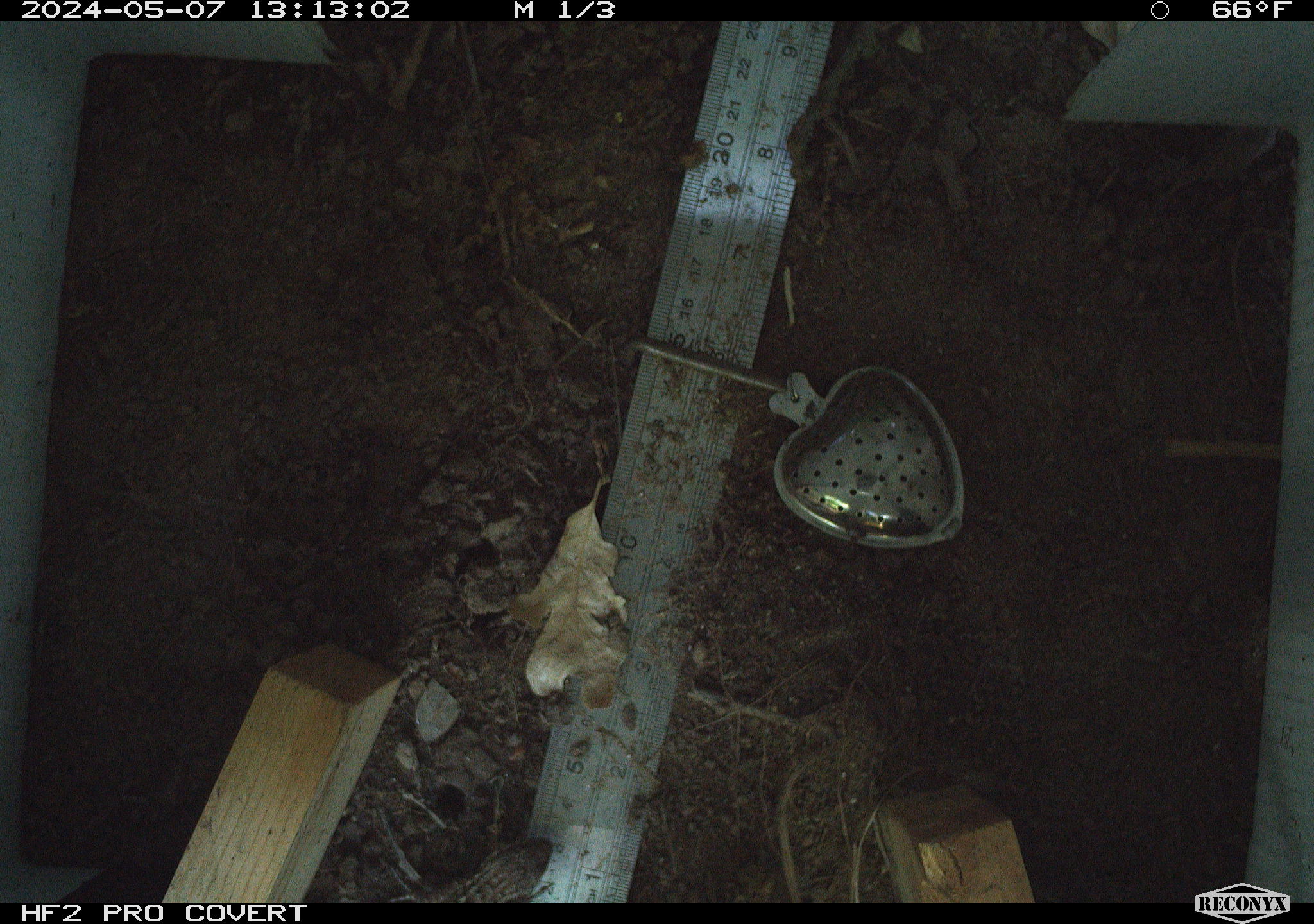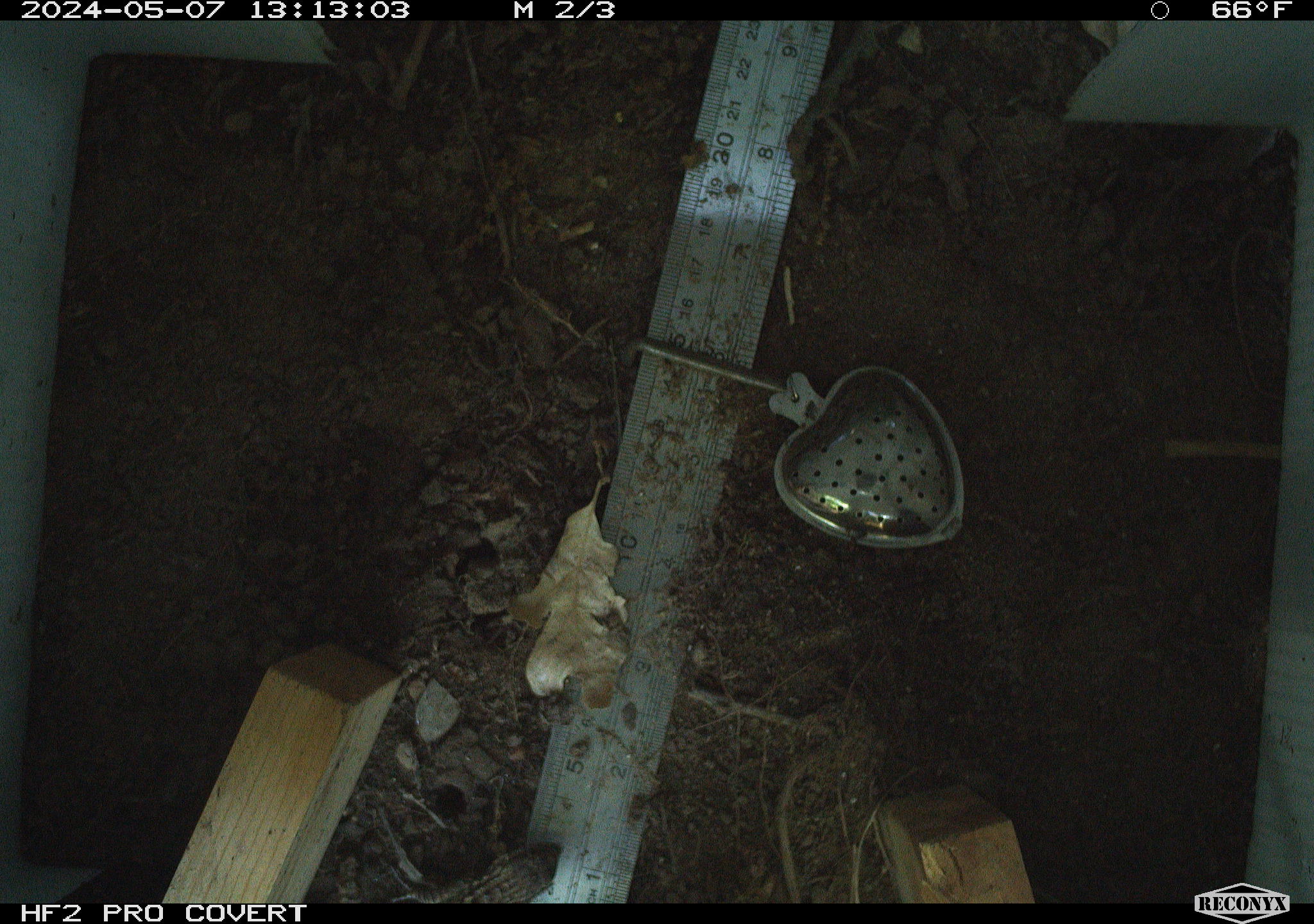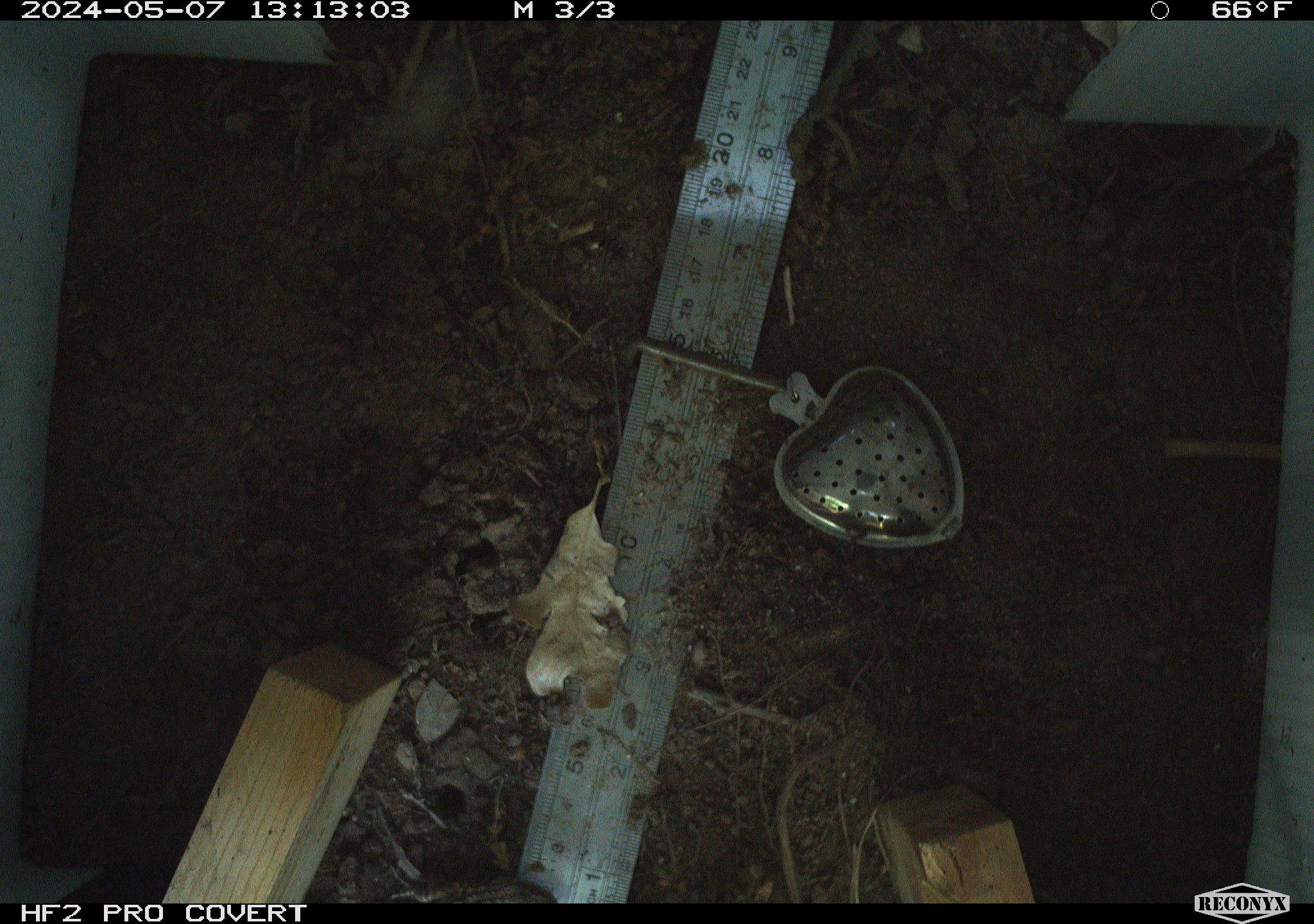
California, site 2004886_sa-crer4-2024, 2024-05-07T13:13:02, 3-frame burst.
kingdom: Animalia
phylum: Chordata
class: Reptilia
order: Squamata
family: Phrynosomatidae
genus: Sceloporus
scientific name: Sceloporus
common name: spiny lizards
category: sceloporus species